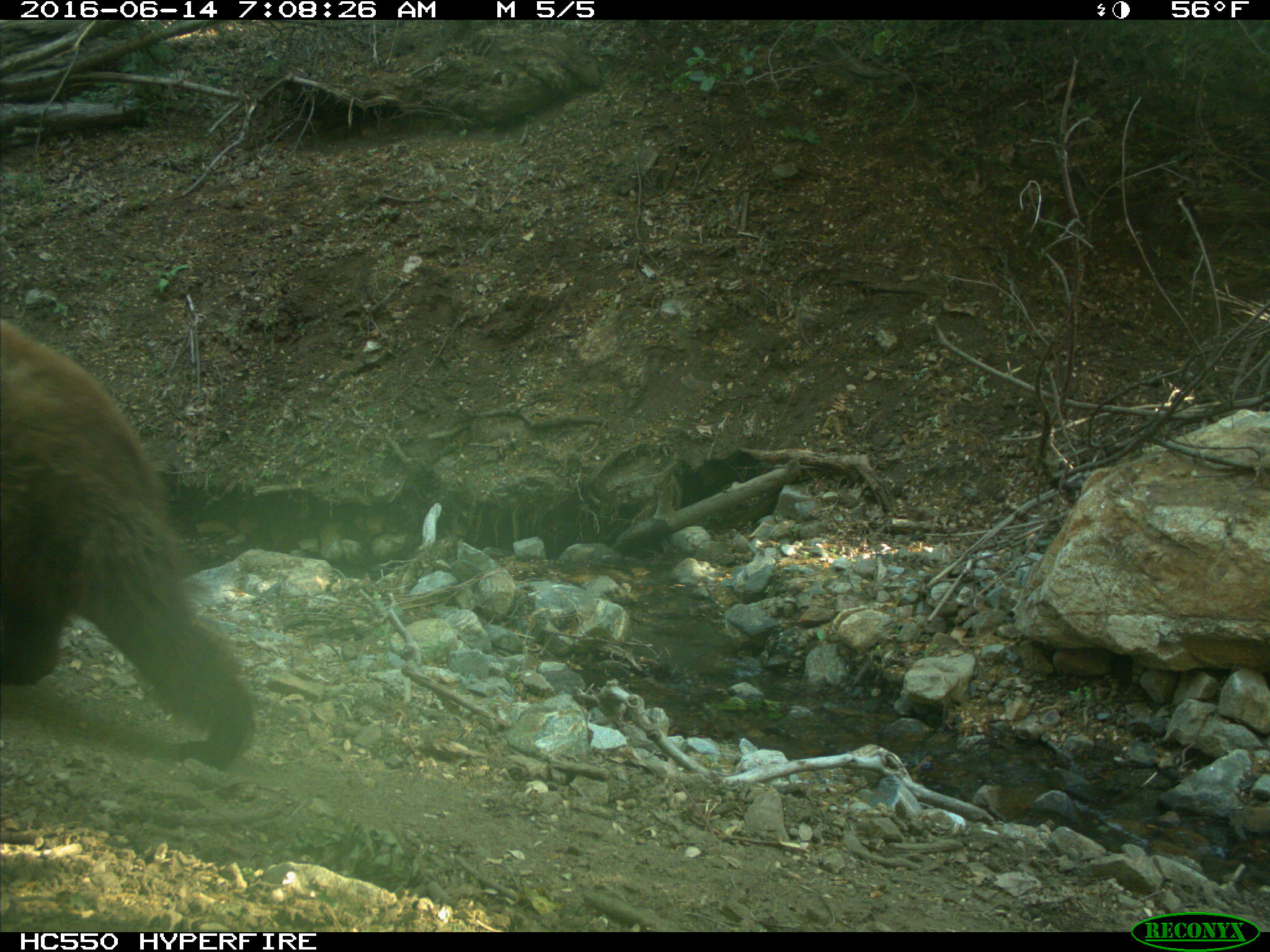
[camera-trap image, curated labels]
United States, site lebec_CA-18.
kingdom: Animalia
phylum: Chordata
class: Mammalia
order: Carnivora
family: Ursidae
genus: Ursus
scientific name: Ursus americanus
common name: american black bear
Ursus americanus (american black bear).